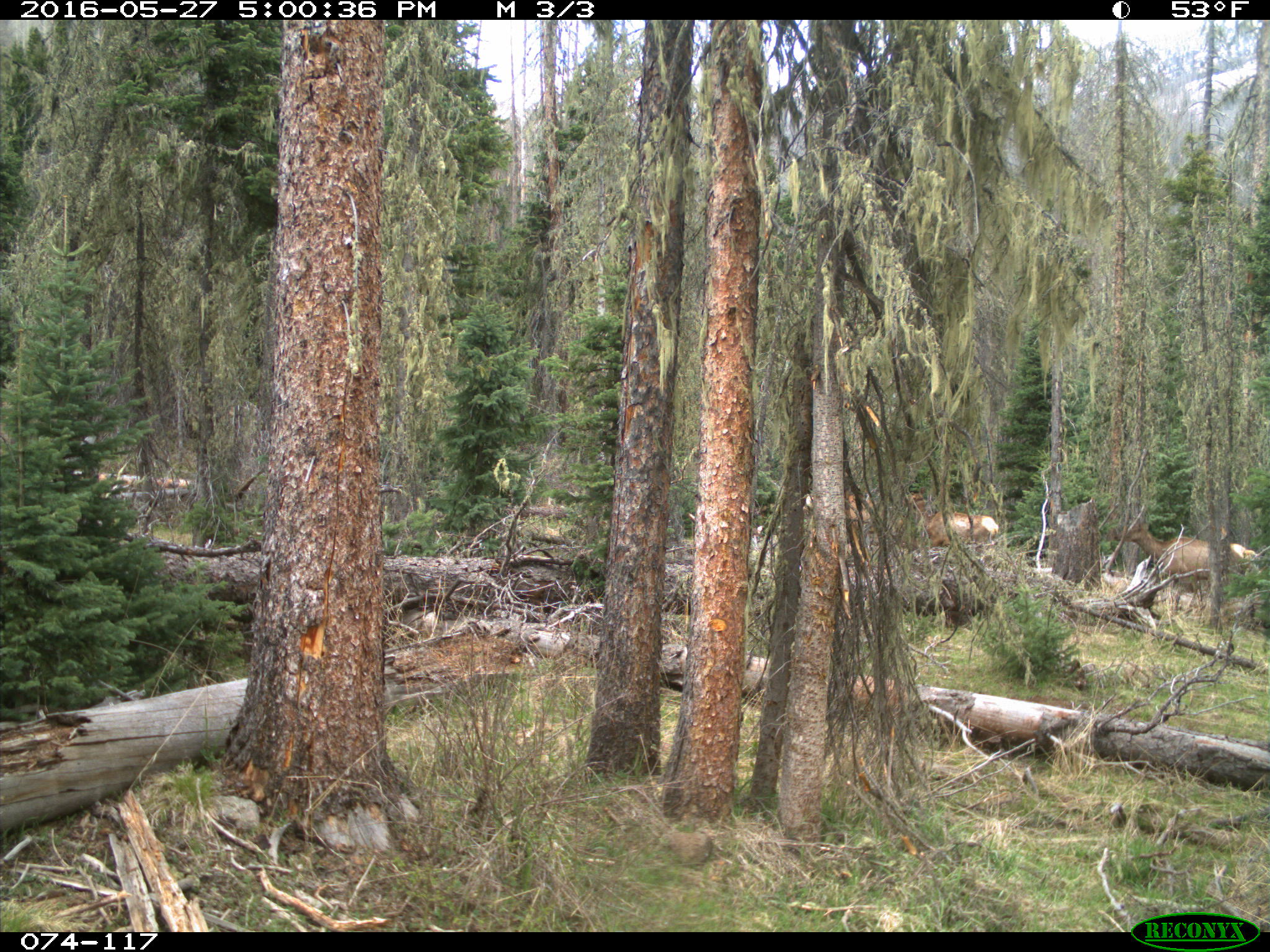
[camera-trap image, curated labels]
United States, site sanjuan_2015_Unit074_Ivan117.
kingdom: Animalia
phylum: Chordata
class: Mammalia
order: Artiodactyla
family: Cervidae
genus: Cervus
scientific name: Cervus elaphus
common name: red deer